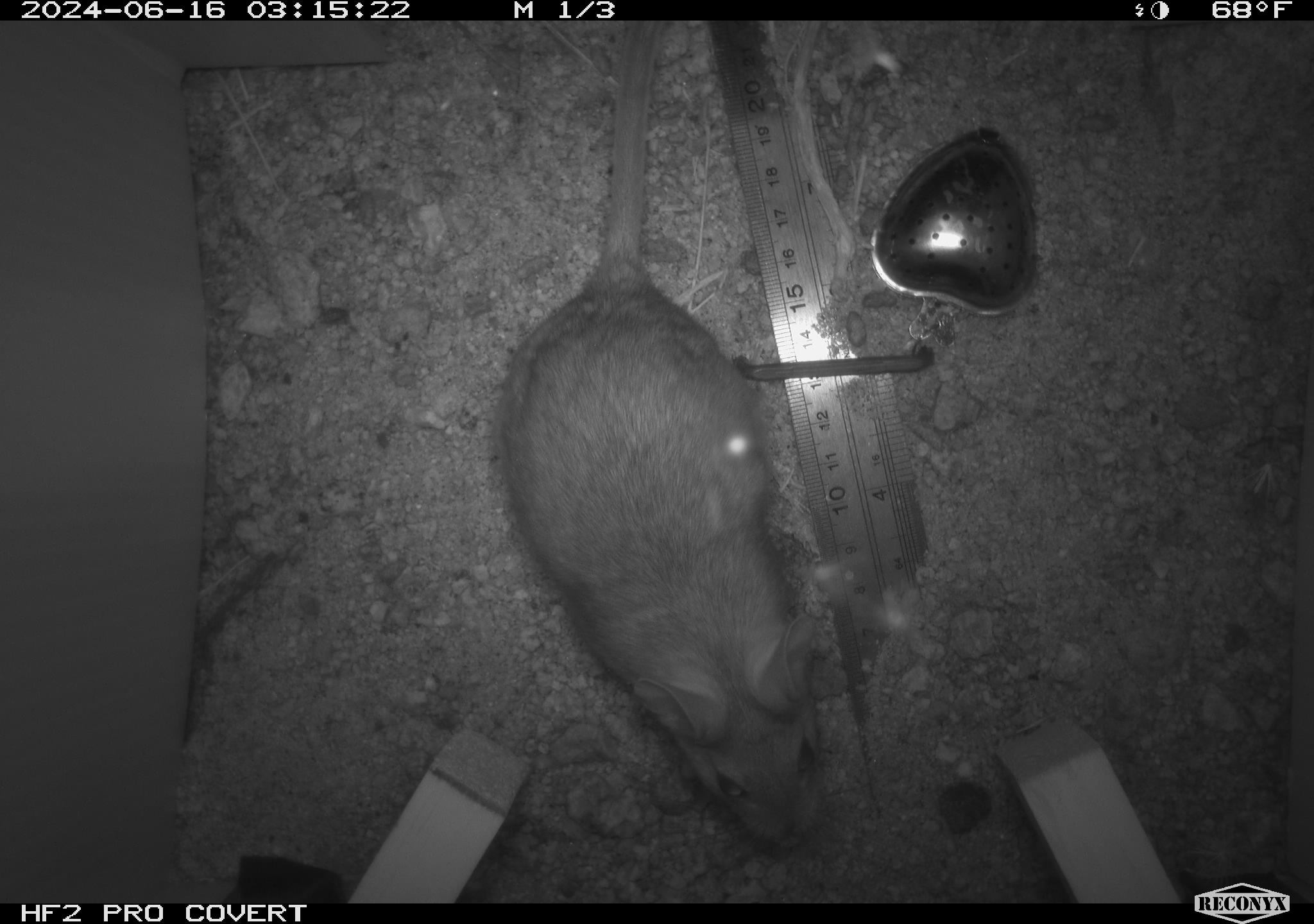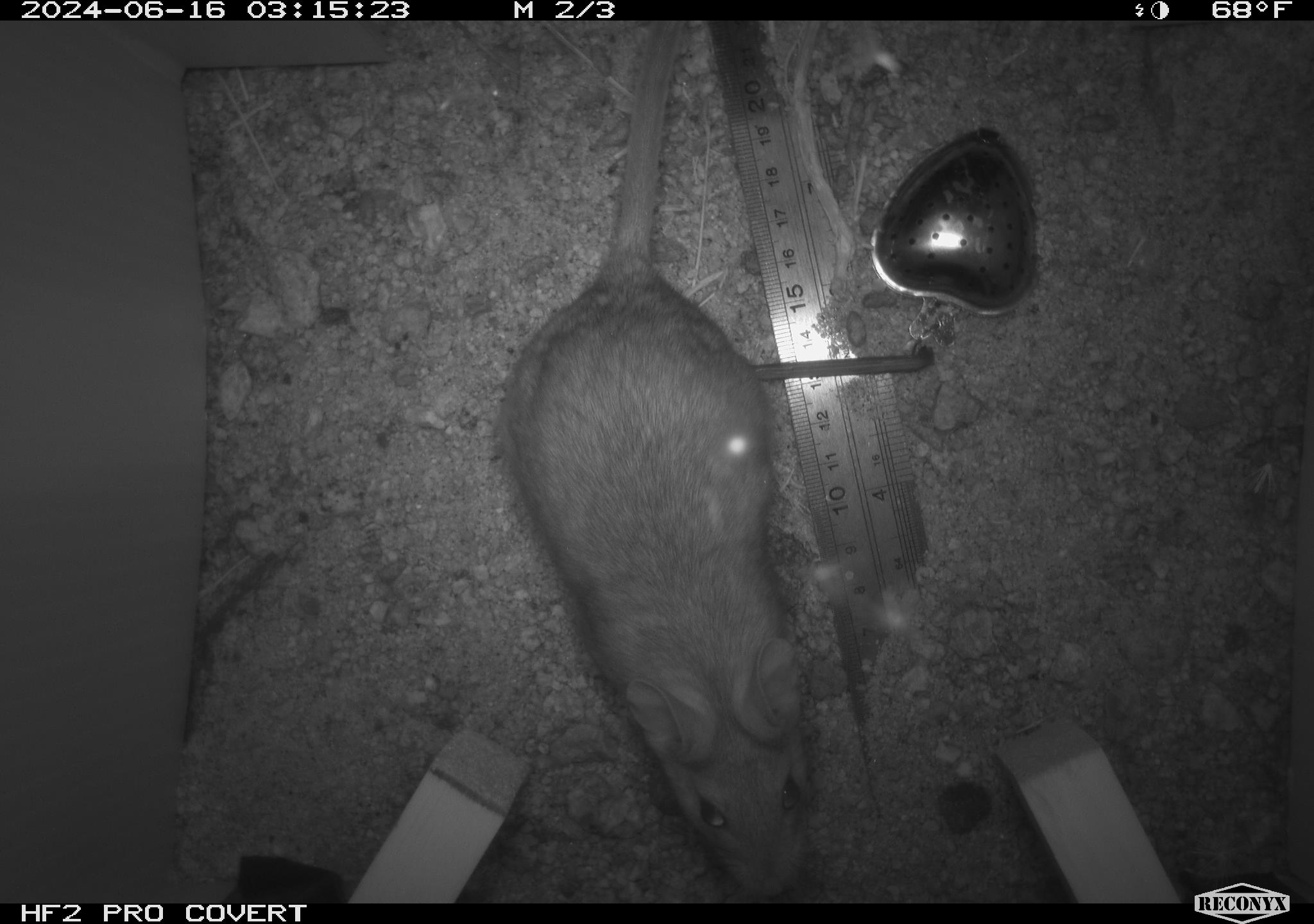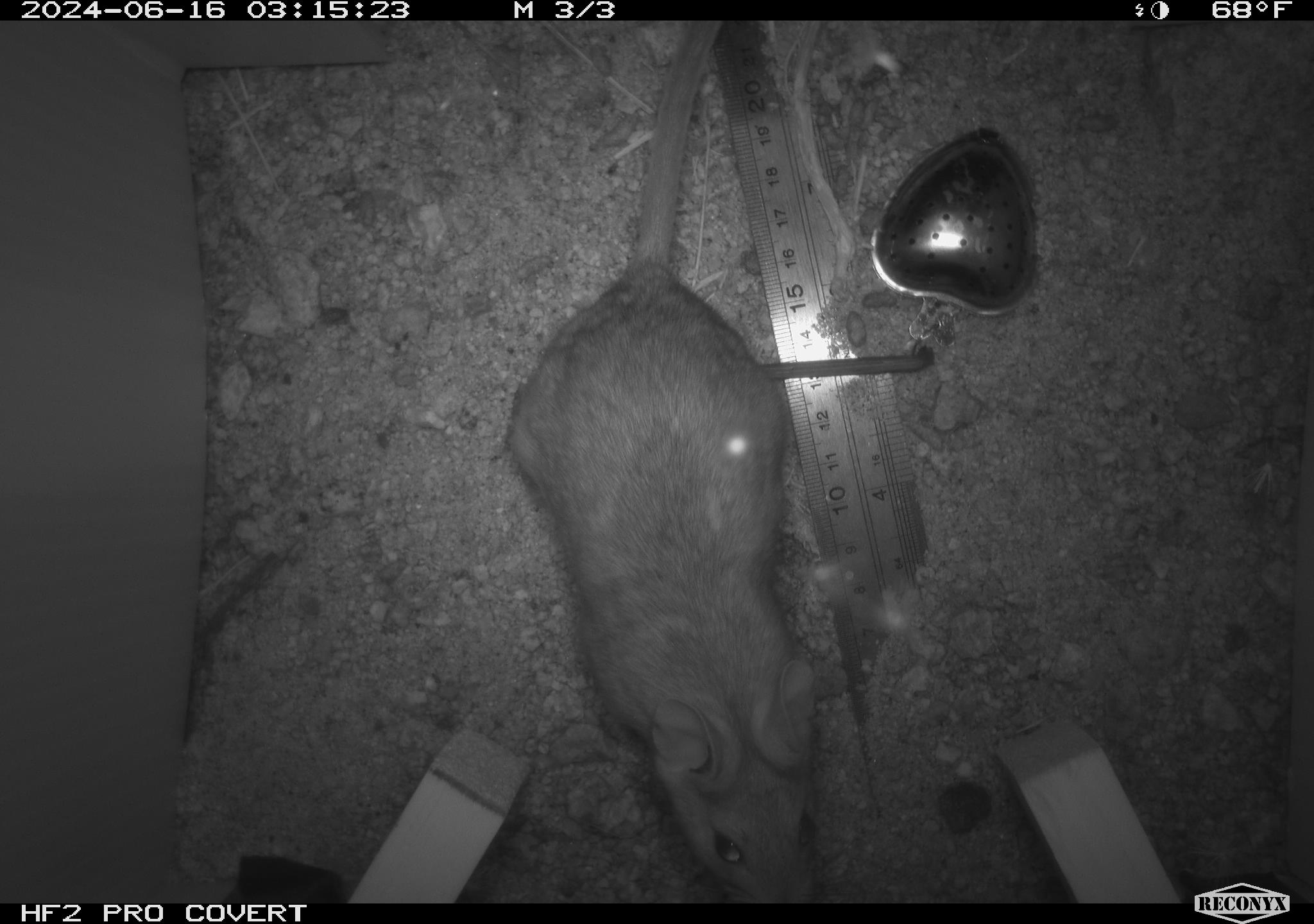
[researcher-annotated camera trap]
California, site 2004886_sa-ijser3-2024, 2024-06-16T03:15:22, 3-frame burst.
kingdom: Animalia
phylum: Chordata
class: Mammalia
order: Rodentia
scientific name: Rodentia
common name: woodrat or rat or mouse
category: woodrat or rat or mouse species